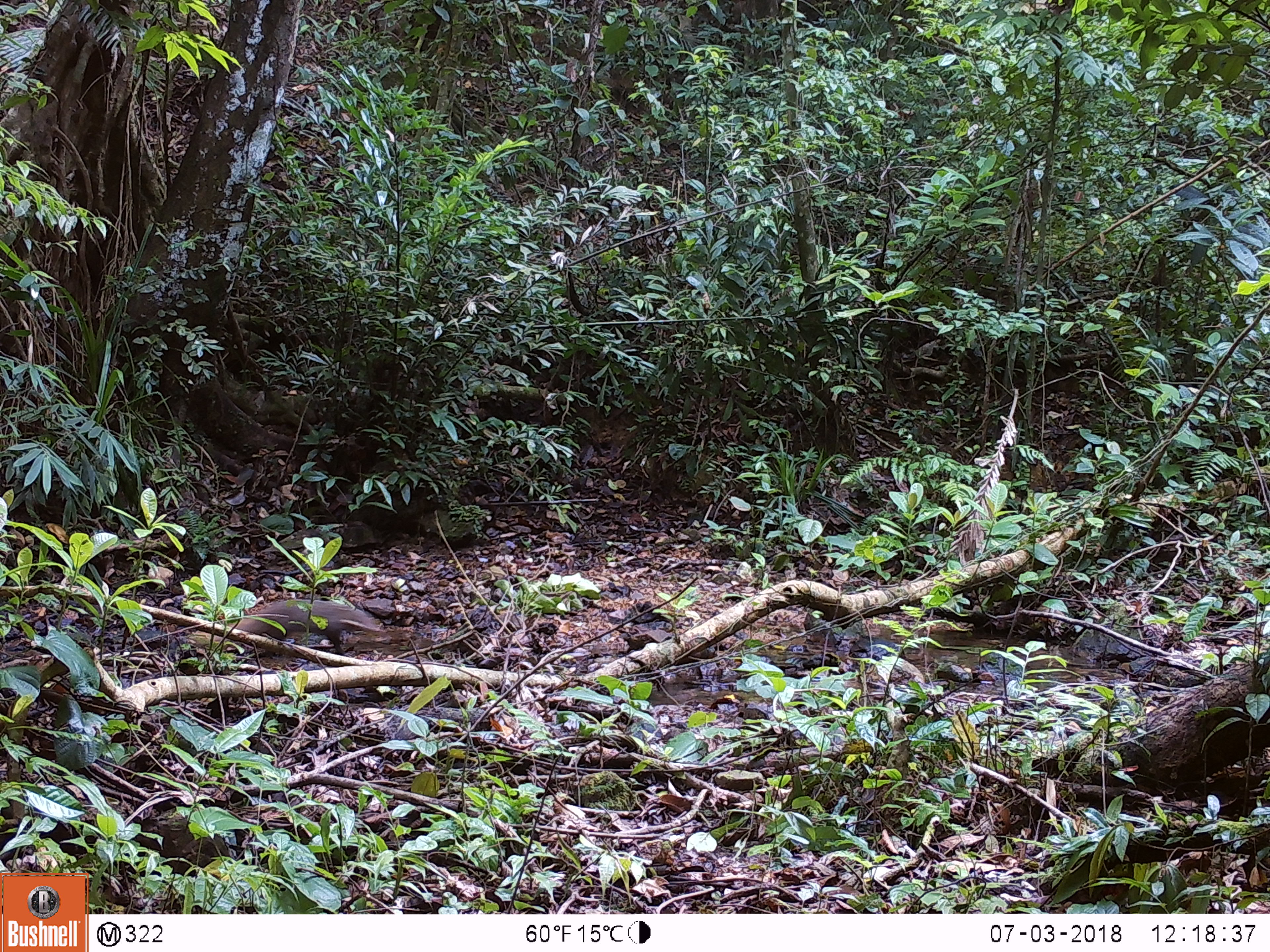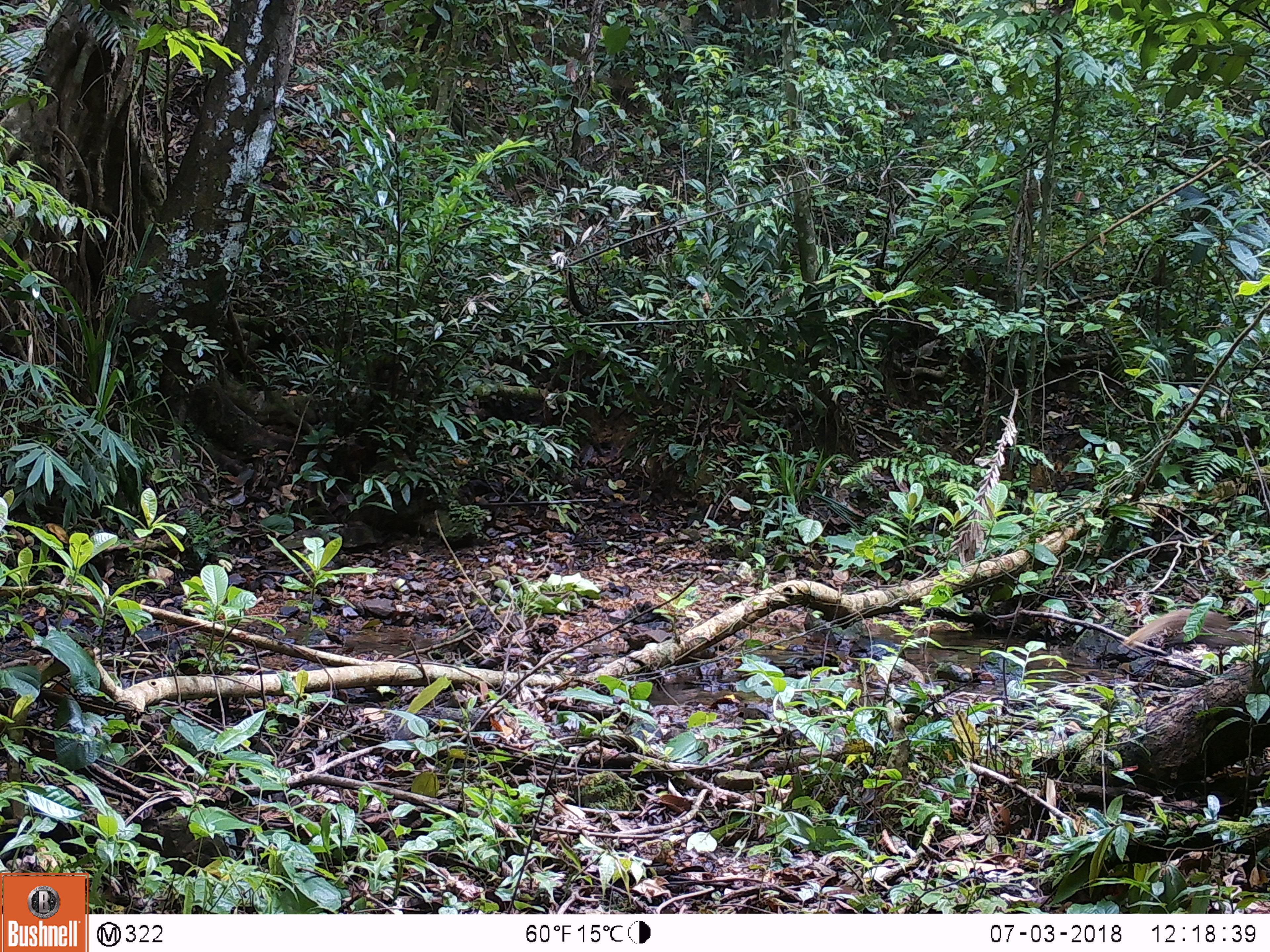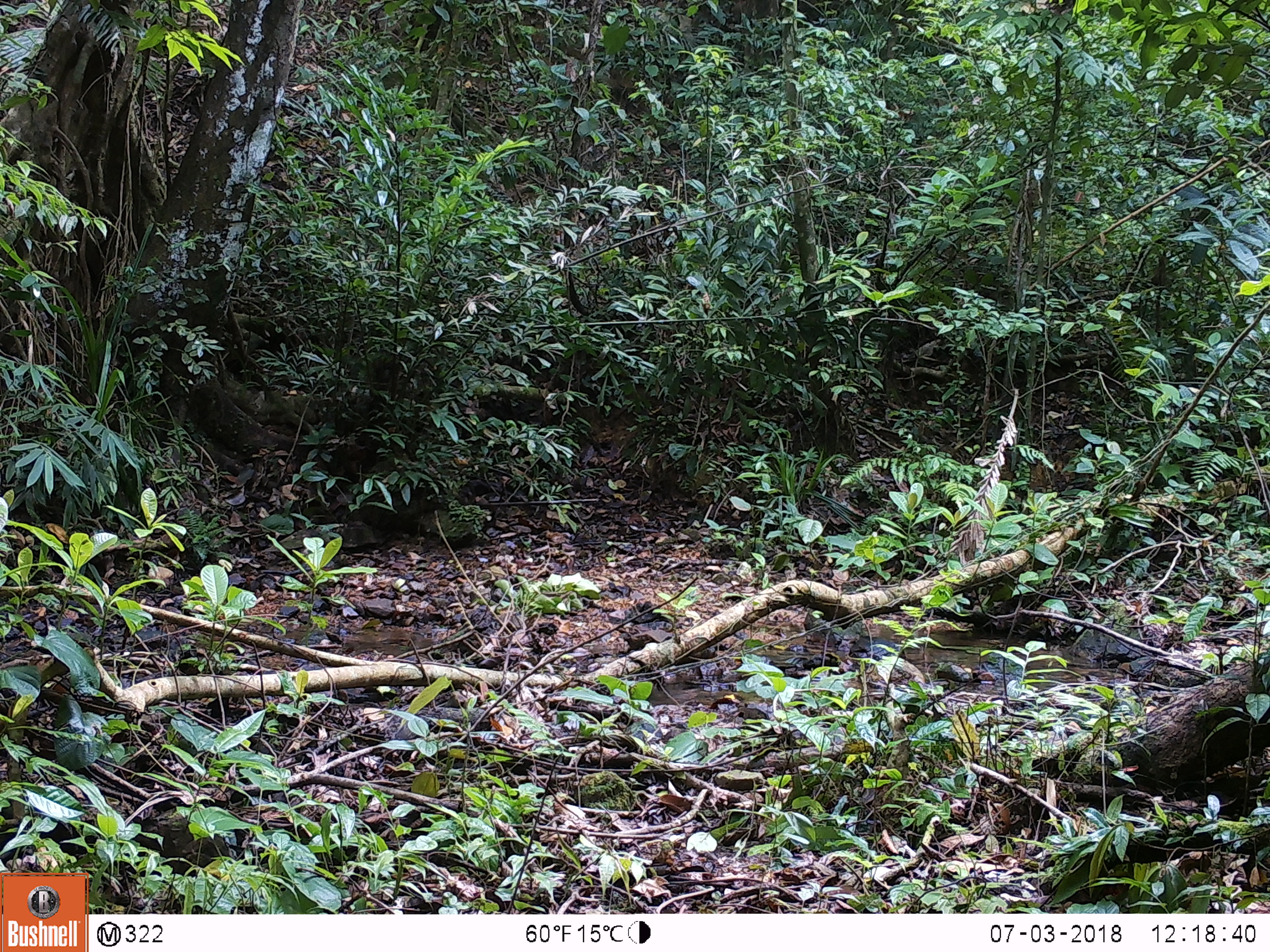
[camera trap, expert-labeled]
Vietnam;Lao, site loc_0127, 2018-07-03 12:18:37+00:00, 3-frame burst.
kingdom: Animalia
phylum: Chordata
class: Mammalia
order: Carnivora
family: Herpestidae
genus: Urva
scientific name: Urva urva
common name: crab-eating mongoose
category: crab eating mongoose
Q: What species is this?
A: Crab eating mongoose (crab-eating mongoose) (Urva urva).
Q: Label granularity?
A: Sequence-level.